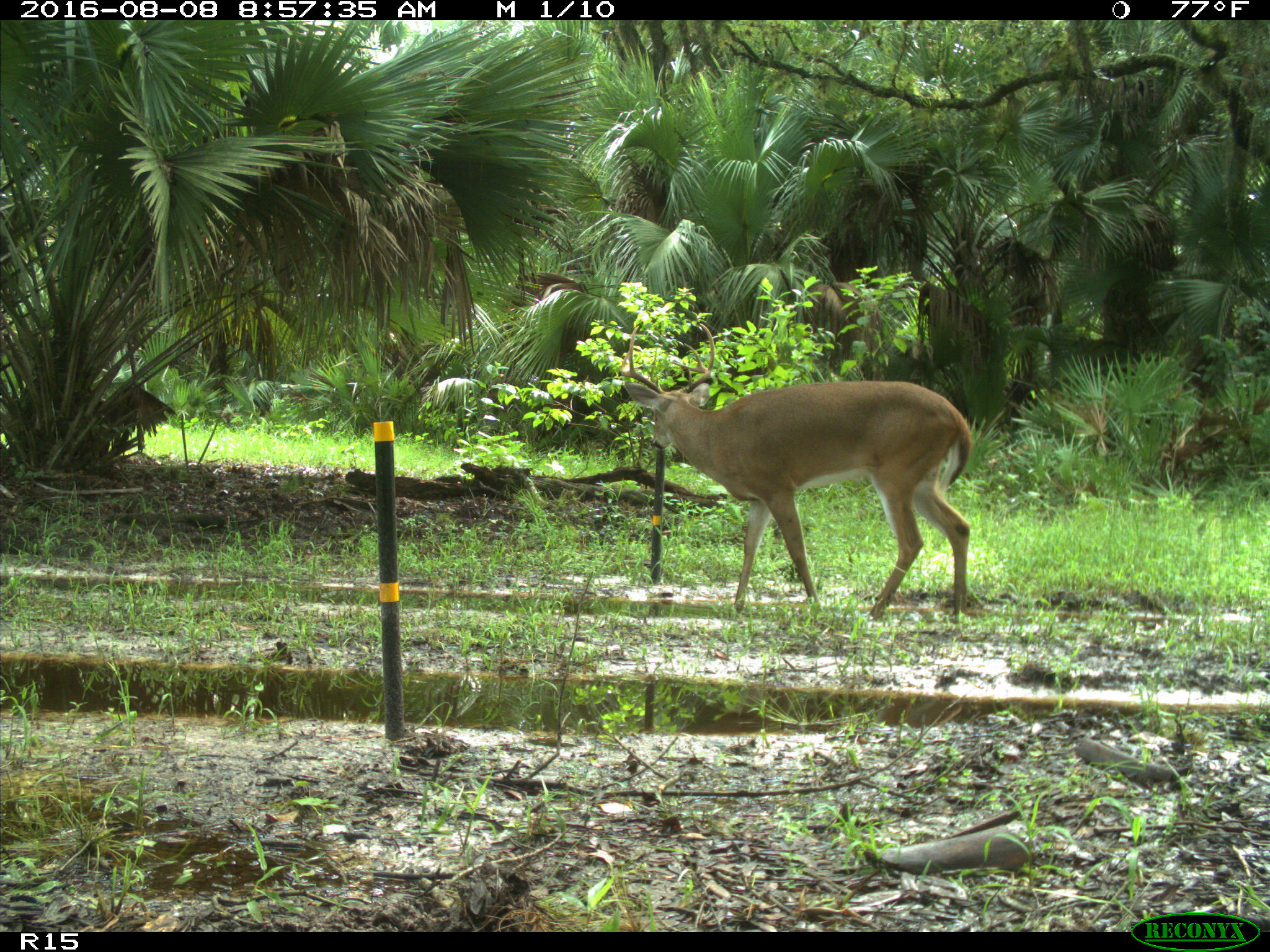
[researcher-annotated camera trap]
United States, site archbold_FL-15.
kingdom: Animalia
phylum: Chordata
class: Mammalia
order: Artiodactyla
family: Cervidae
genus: Odocoileus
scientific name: Odocoileus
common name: deer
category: unidentified deer